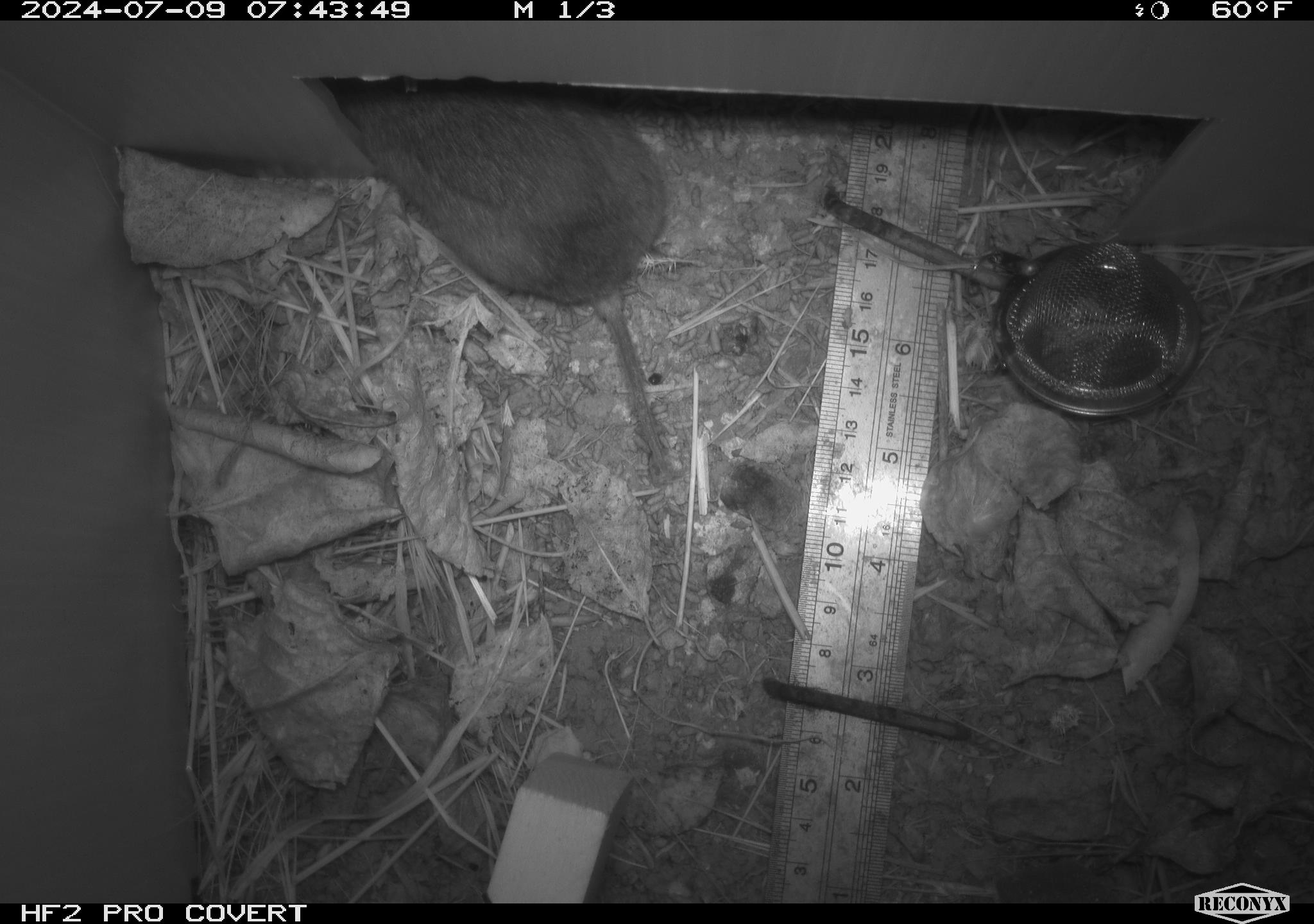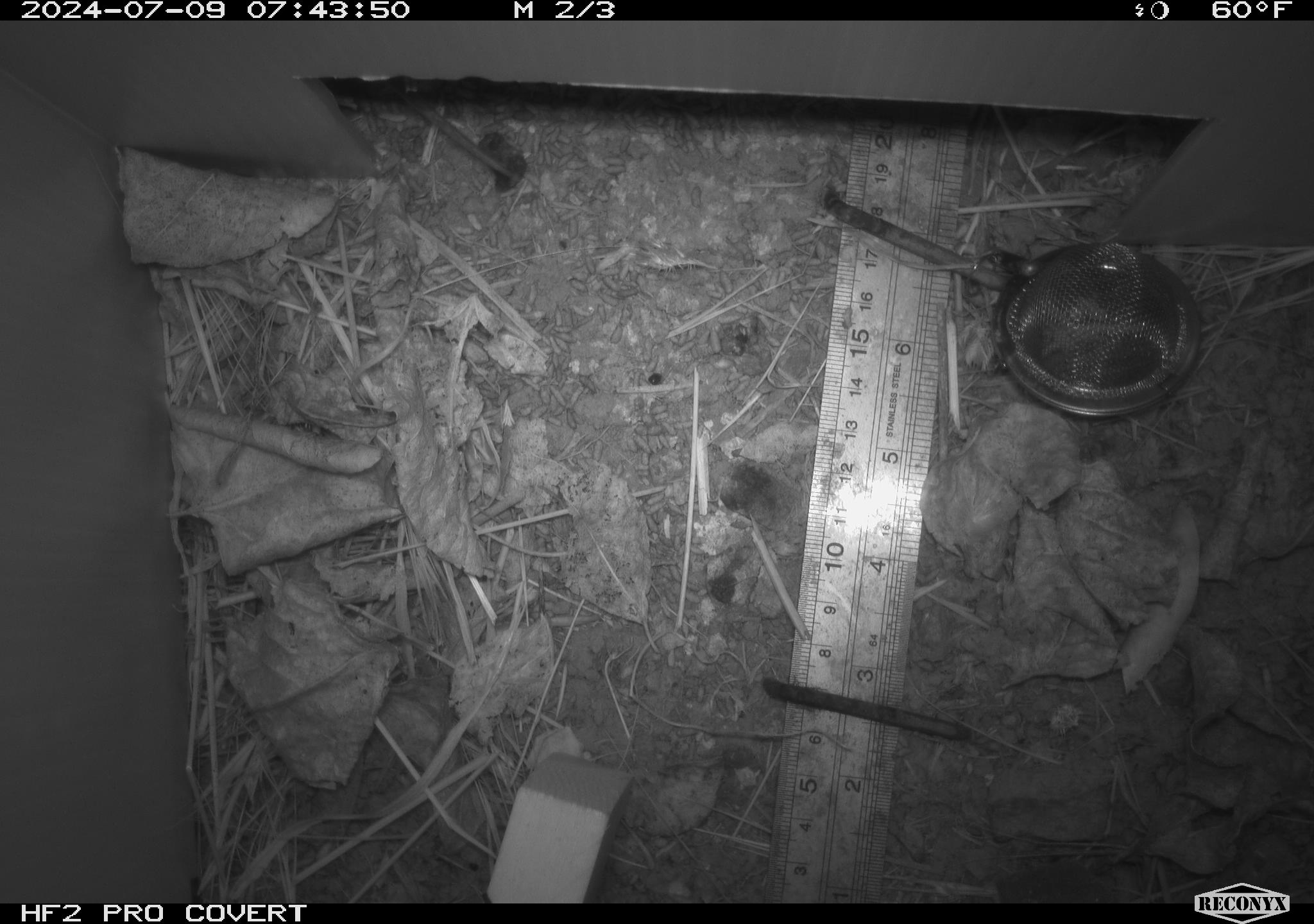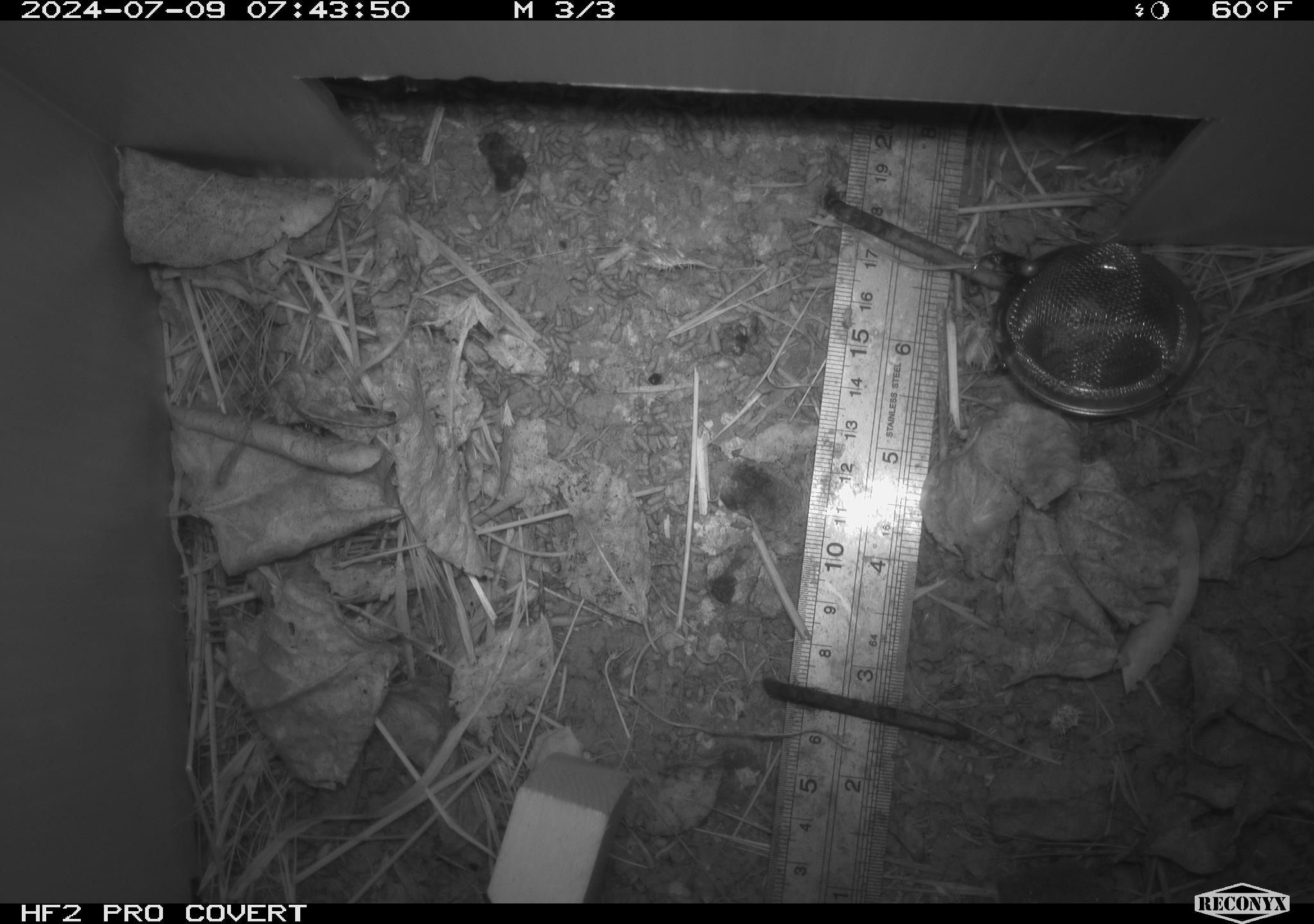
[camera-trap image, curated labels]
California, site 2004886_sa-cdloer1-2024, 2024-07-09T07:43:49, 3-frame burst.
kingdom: Animalia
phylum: Chordata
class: Mammalia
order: Rodentia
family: Cricetidae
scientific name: Arvicolinae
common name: voles, lemmings, and muskrats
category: arvicolinae subfamily